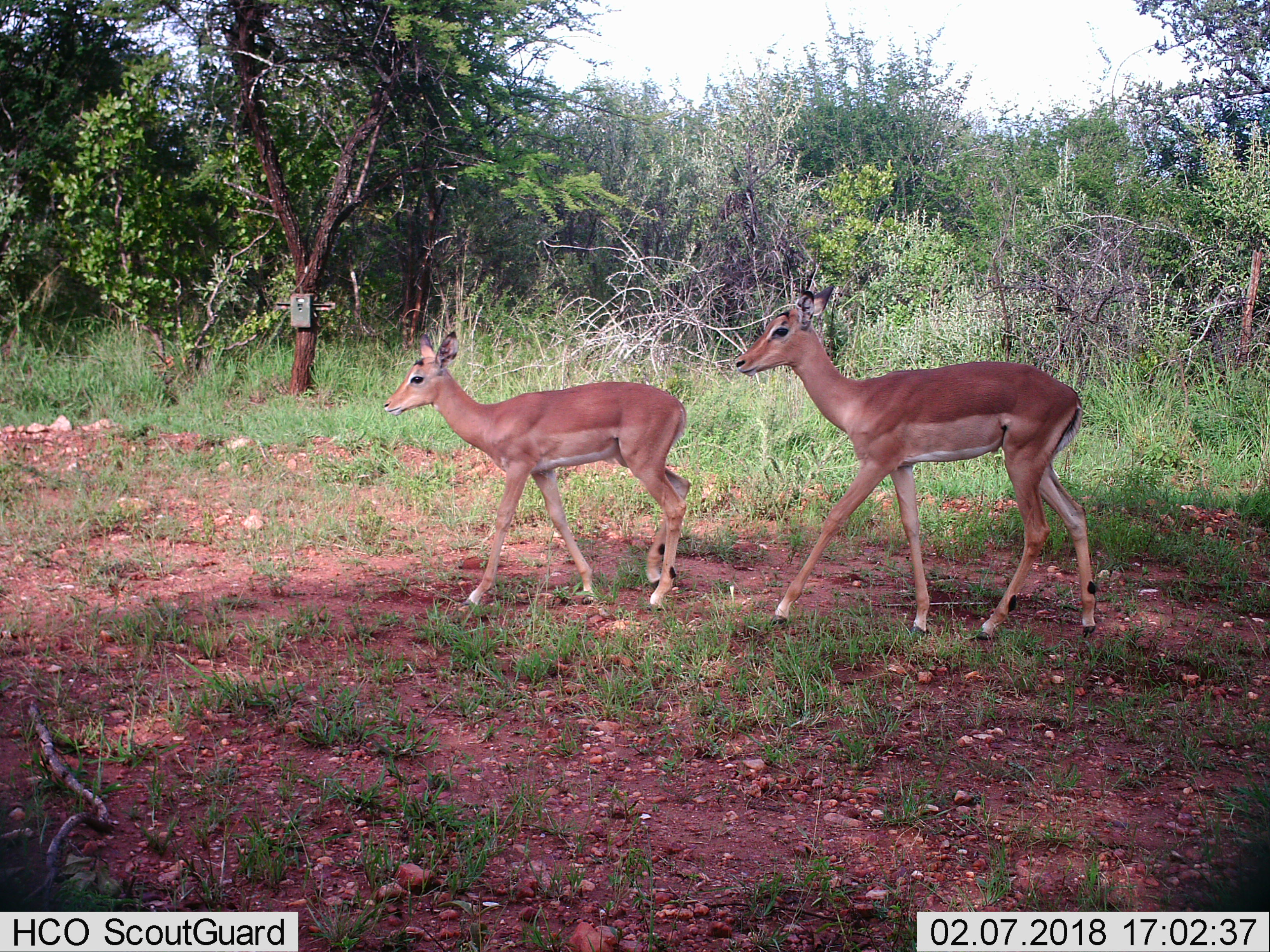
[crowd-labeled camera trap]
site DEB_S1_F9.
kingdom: Animalia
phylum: Chordata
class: Mammalia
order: Artiodactyla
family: Bovidae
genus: Aepyceros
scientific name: Aepyceros melampus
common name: impala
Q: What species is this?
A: Impala (Aepyceros melampus).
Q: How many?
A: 2.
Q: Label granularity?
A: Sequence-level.